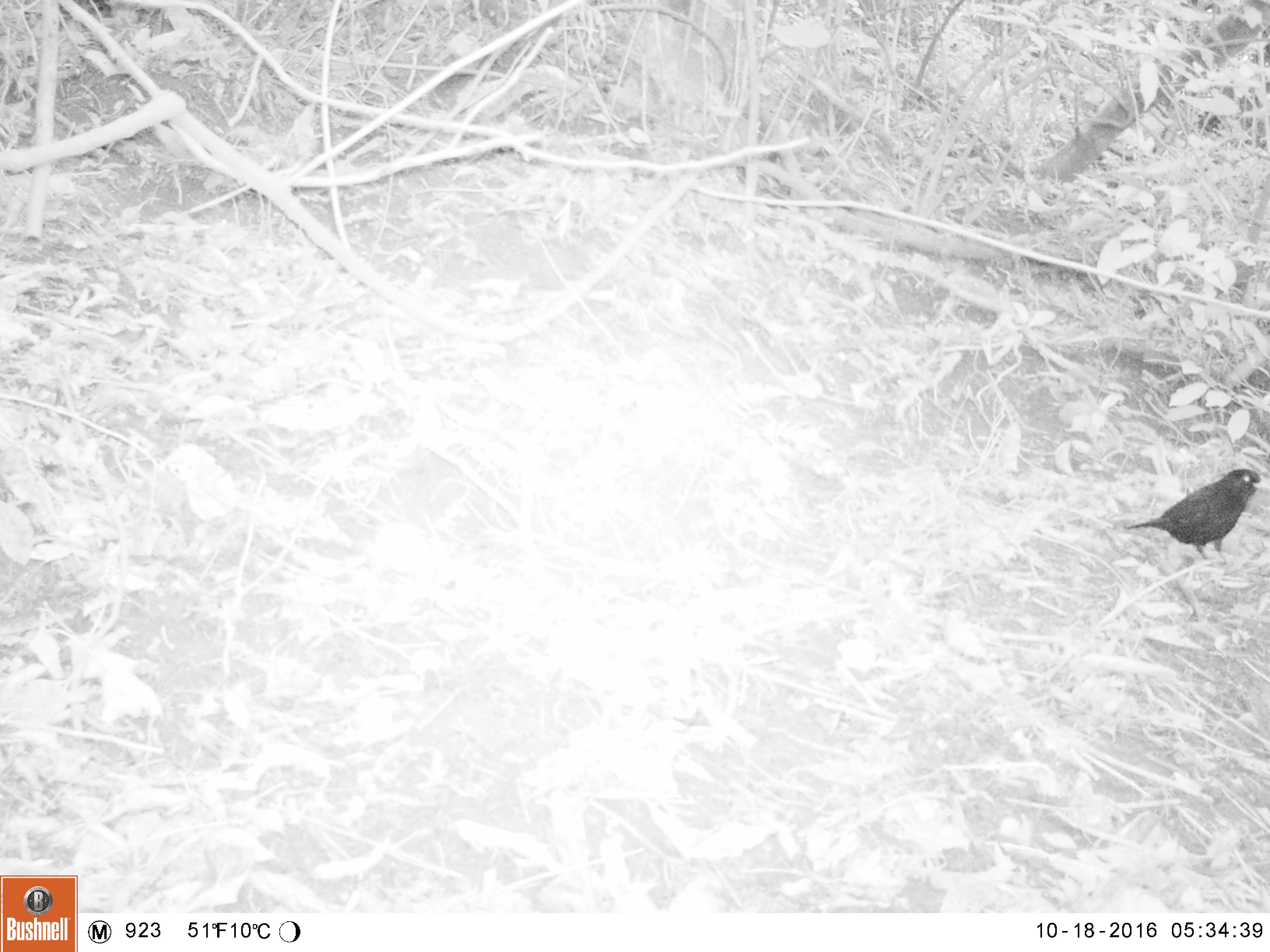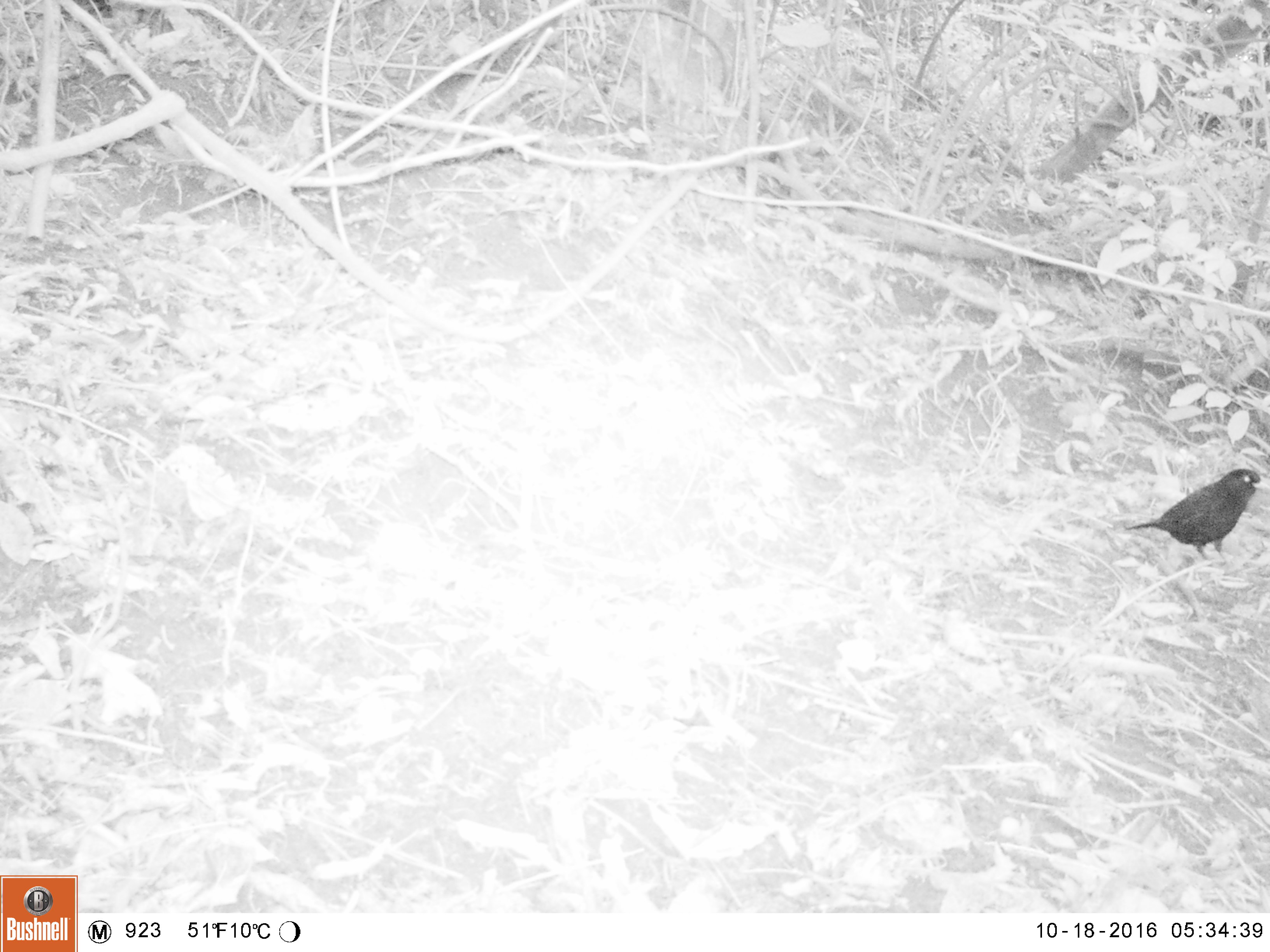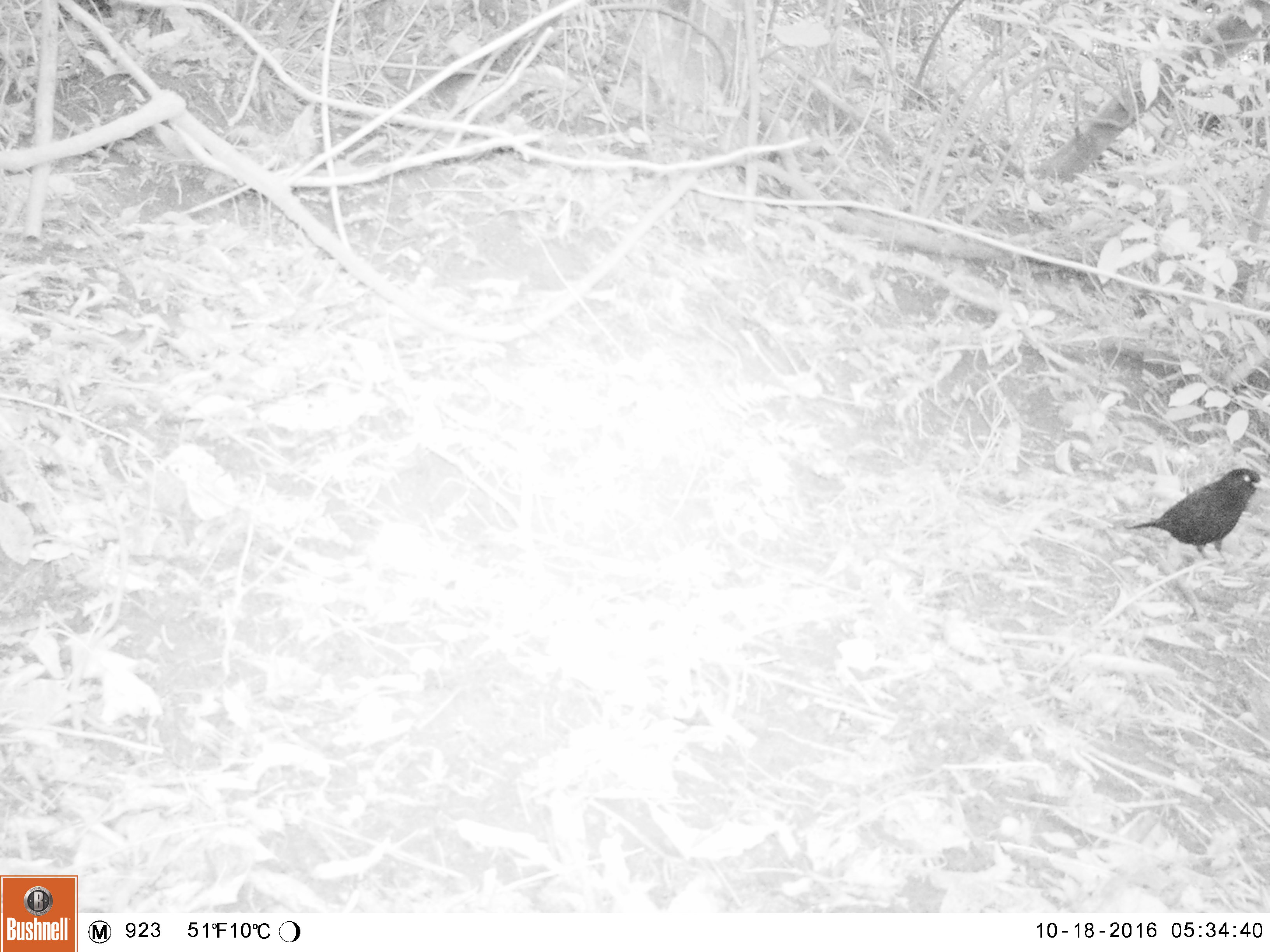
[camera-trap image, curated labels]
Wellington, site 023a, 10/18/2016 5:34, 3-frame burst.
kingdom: Animalia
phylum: Chordata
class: Aves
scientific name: Aves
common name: bird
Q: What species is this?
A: Bird (Aves).